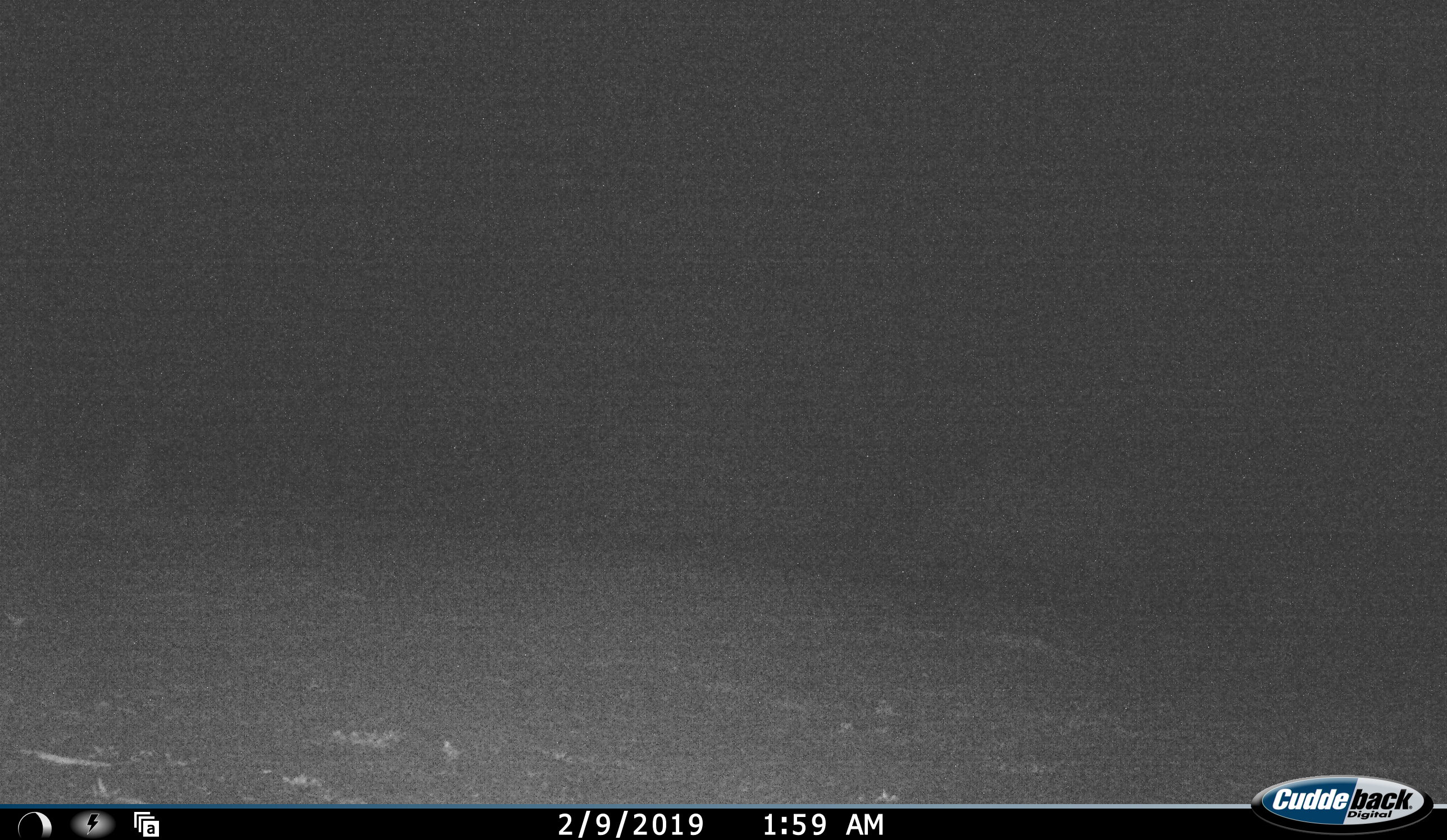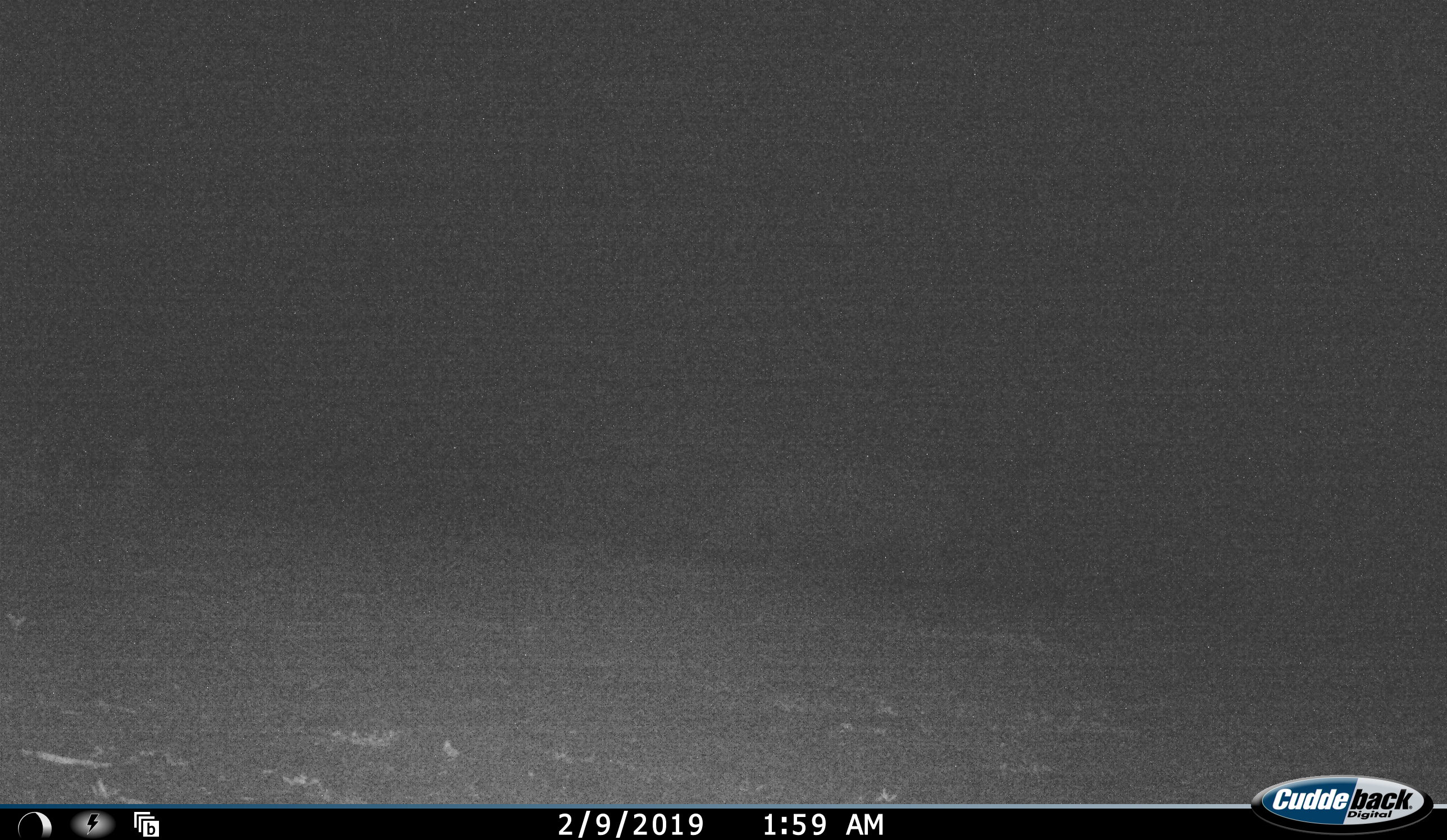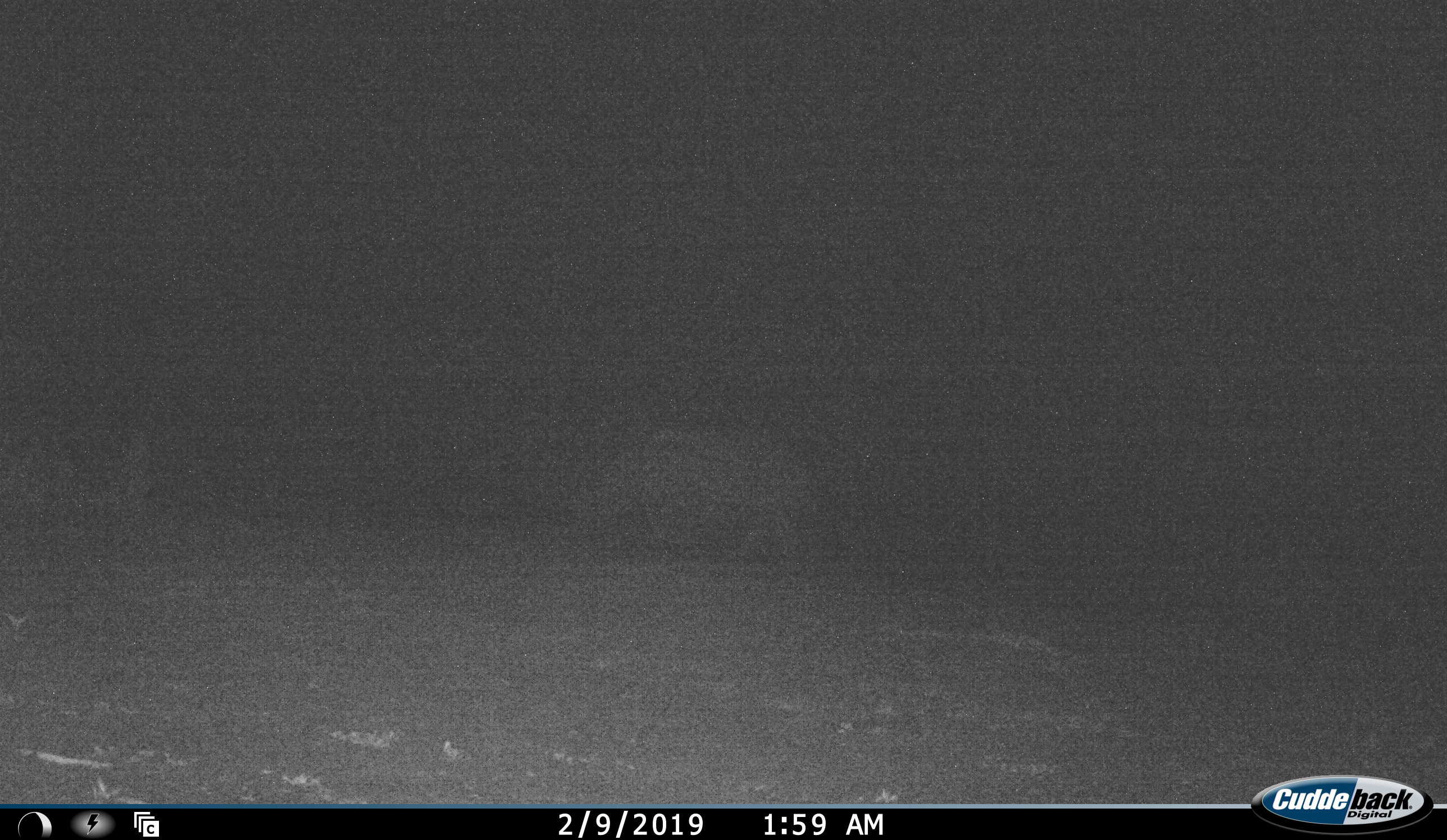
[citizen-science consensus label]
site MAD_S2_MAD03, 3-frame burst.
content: unidentified animal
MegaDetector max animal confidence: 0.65